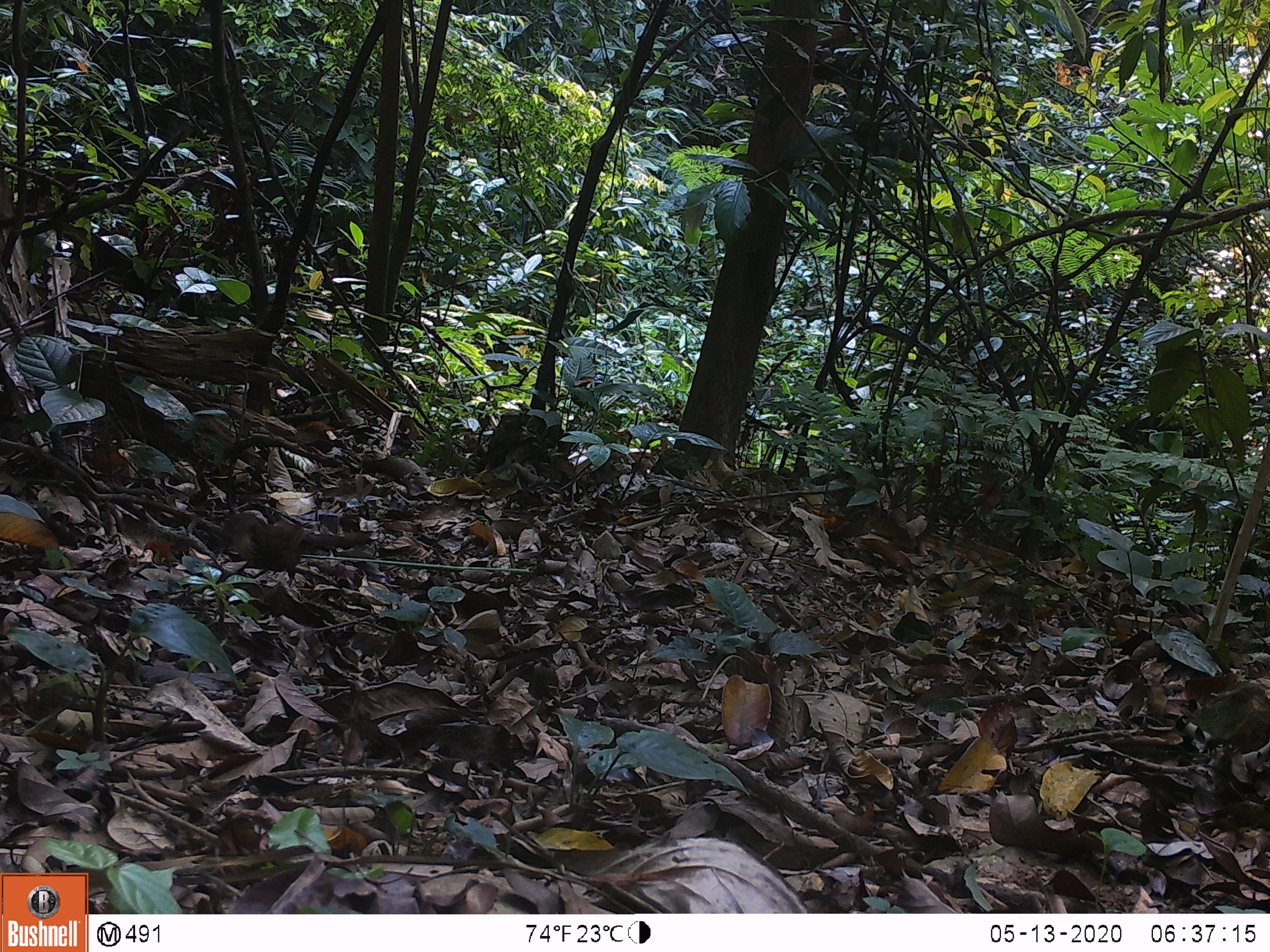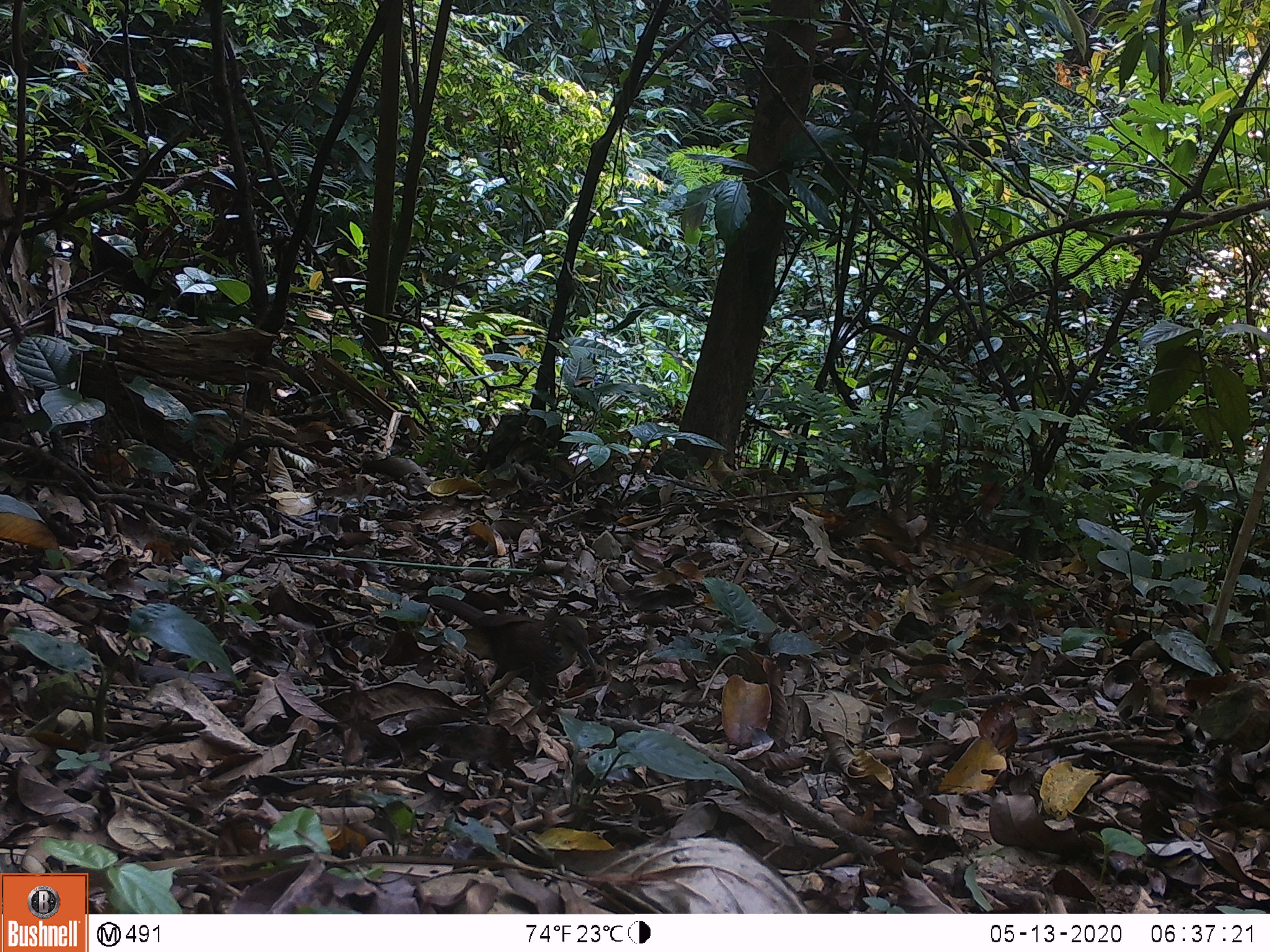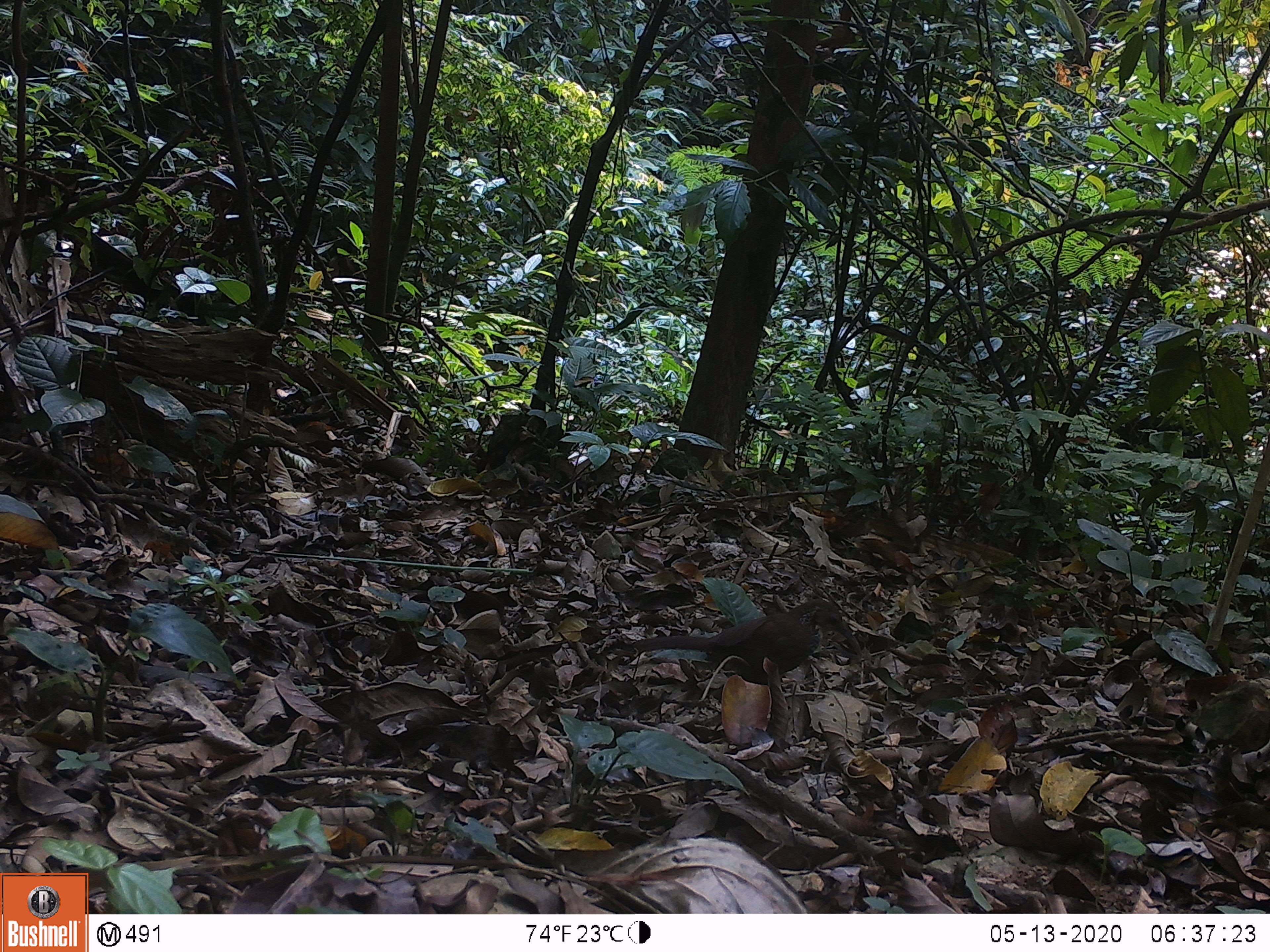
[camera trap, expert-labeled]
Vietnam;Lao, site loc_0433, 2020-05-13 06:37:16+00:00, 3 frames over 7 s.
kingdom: Animalia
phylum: Chordata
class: Aves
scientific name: Aves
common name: bird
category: unidentified bird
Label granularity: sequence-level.